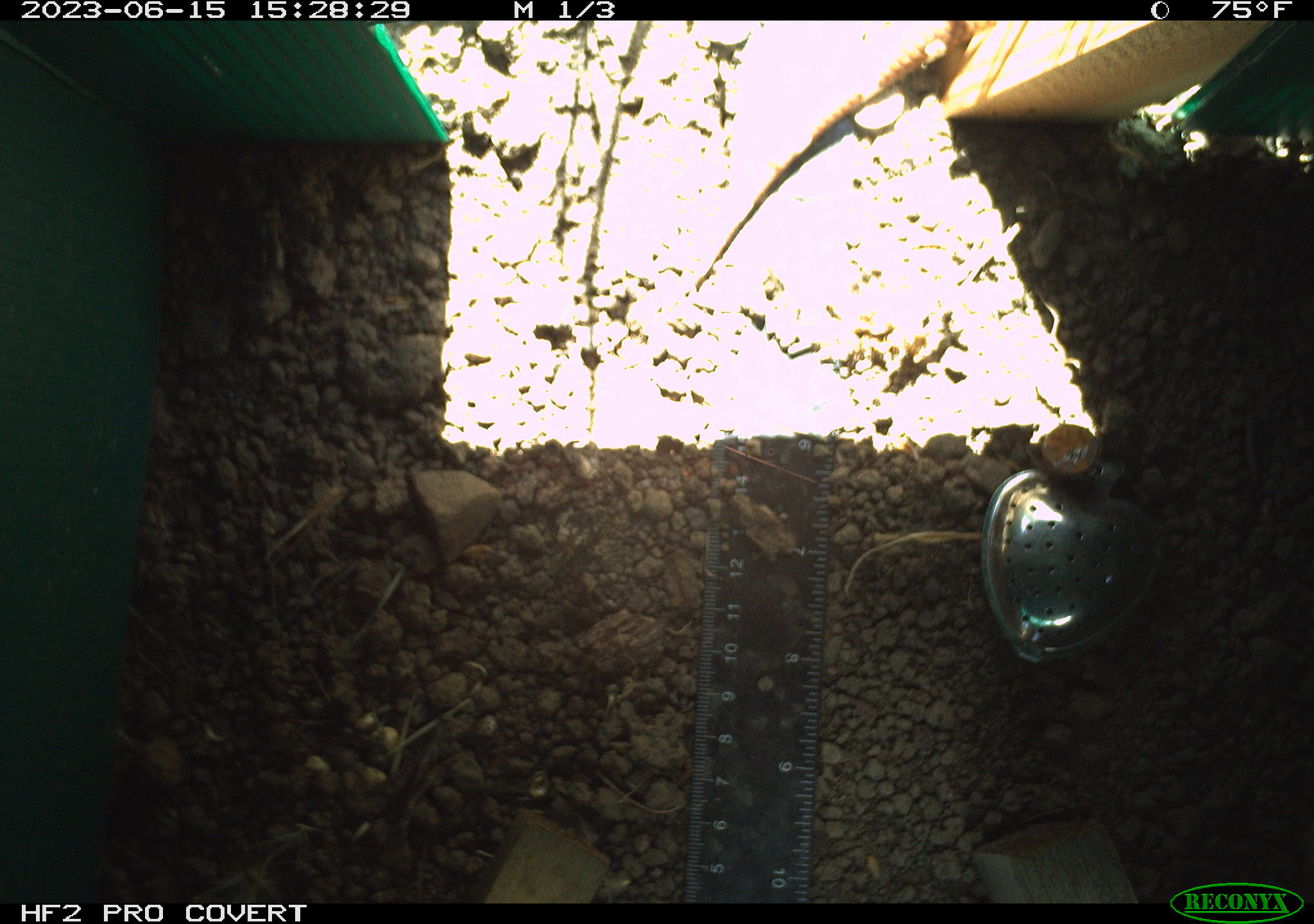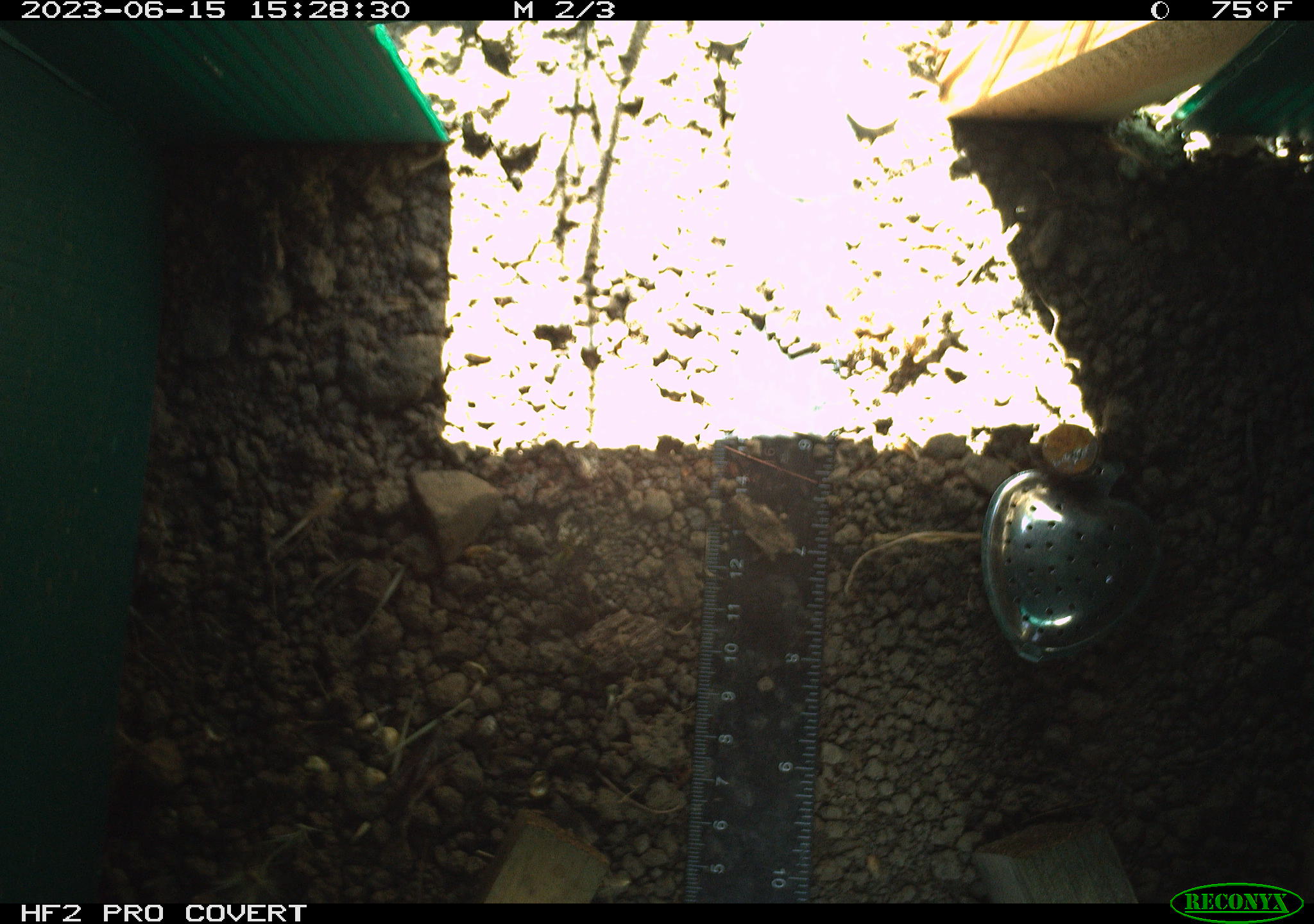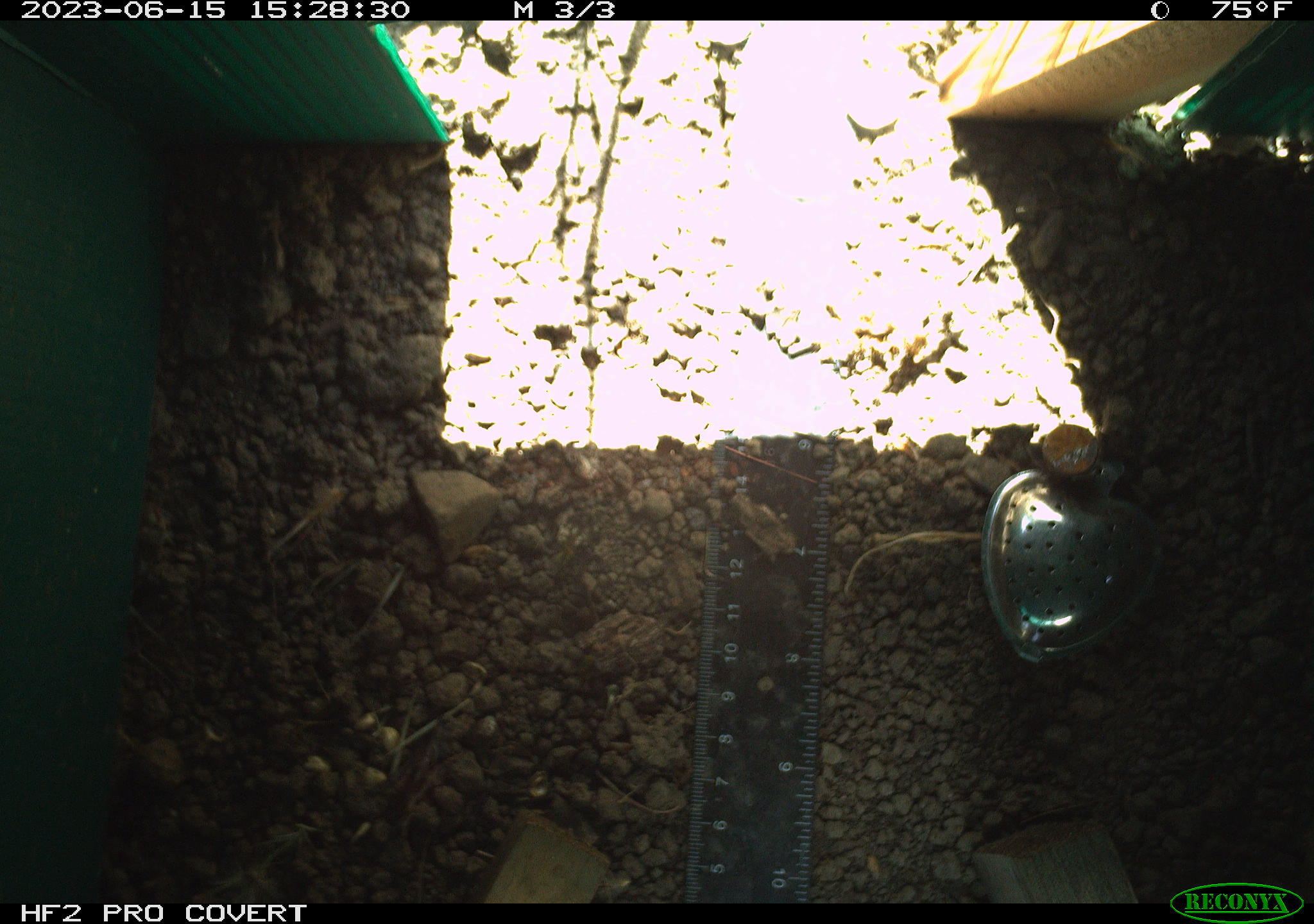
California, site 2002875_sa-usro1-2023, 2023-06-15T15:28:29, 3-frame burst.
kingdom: Animalia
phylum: Chordata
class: Reptilia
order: Squamata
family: Colubridae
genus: Lampropeltis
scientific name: Lampropeltis californiae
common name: california kingsnake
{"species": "california kingsnake (Lampropeltis californiae)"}